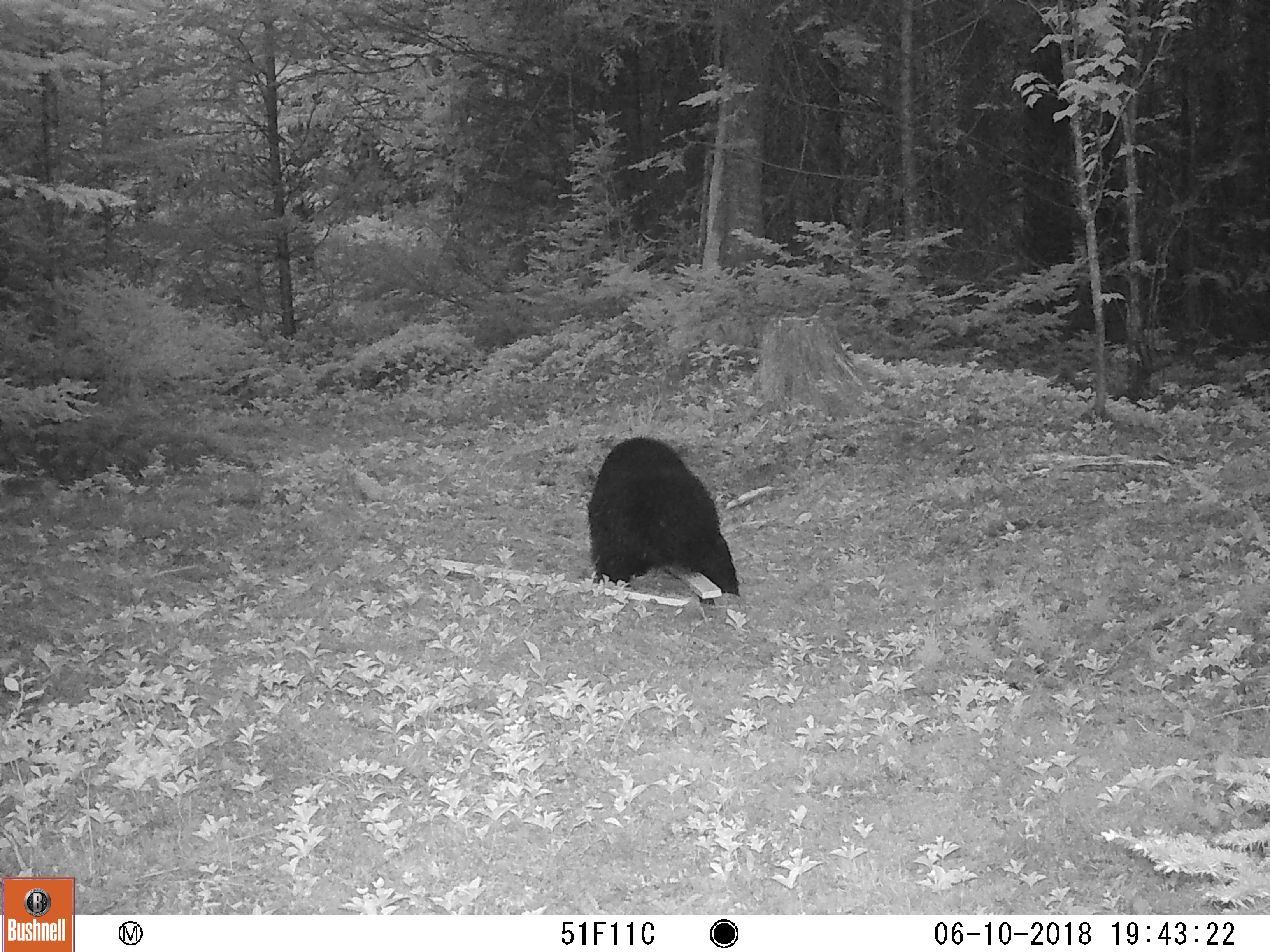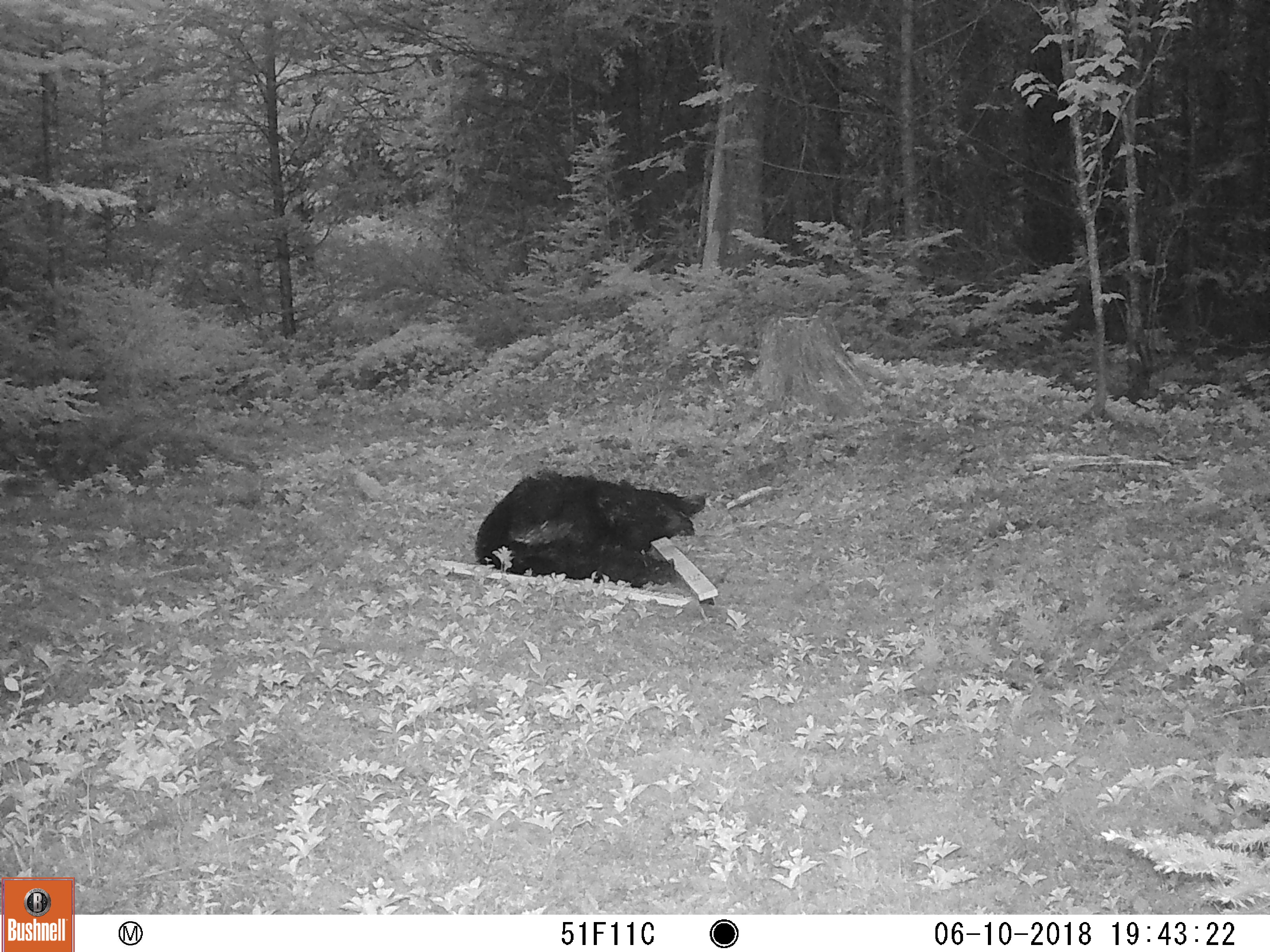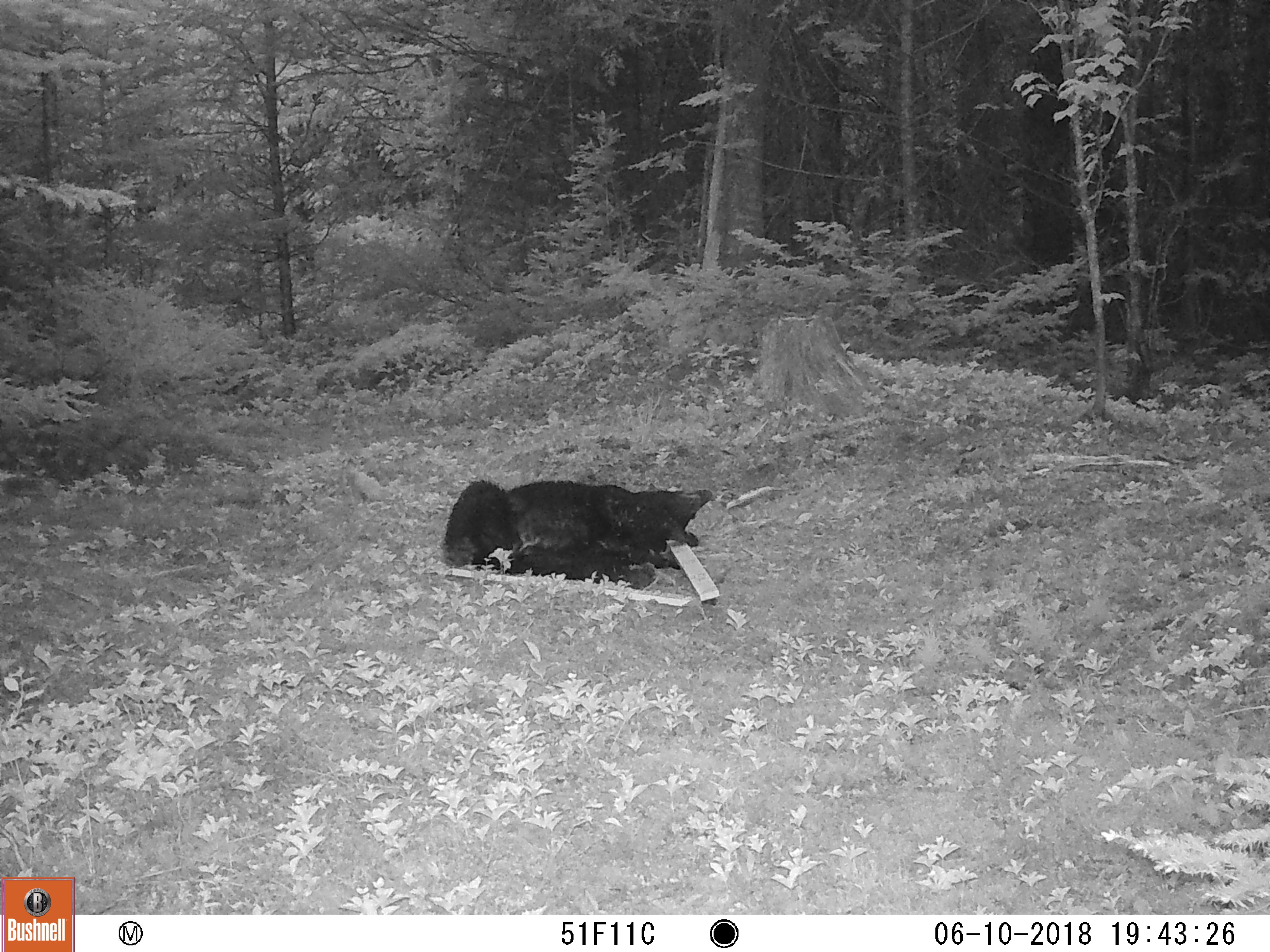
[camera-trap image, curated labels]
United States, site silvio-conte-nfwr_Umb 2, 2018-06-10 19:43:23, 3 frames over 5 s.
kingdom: Animalia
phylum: Chordata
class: Mammalia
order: Carnivora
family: Ursidae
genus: Ursus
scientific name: Ursus americanus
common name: black bear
Black bear (Ursus americanus).